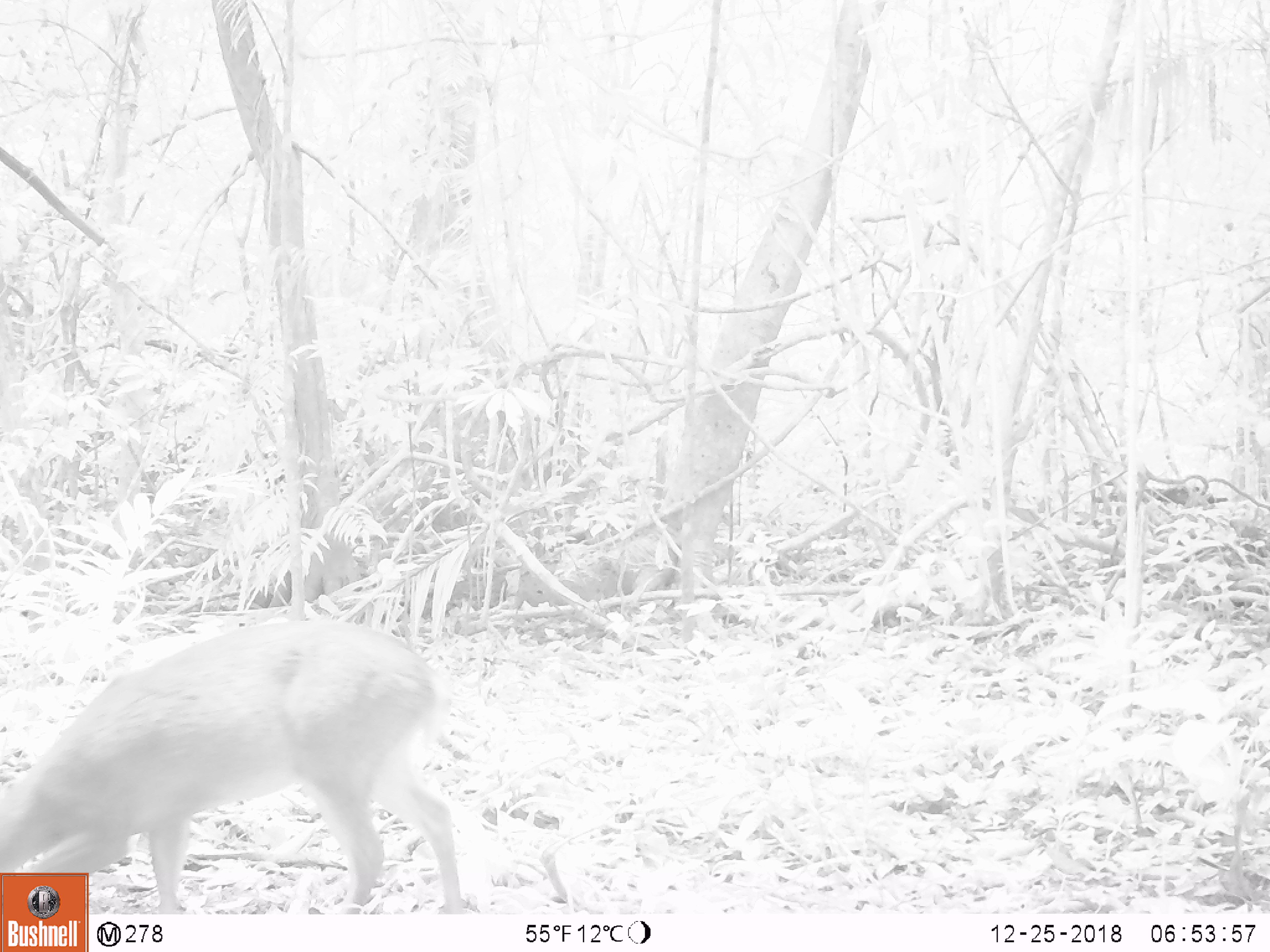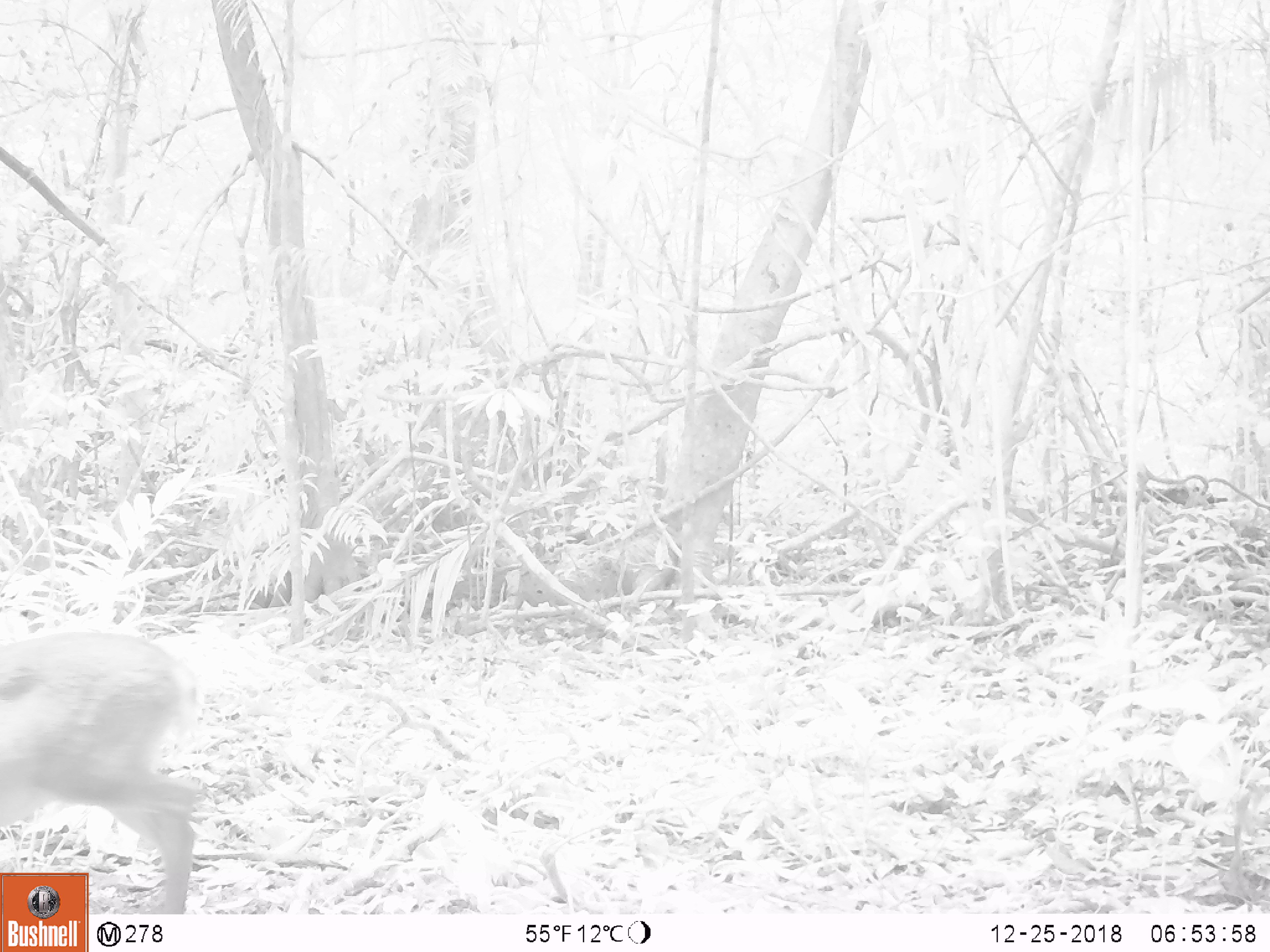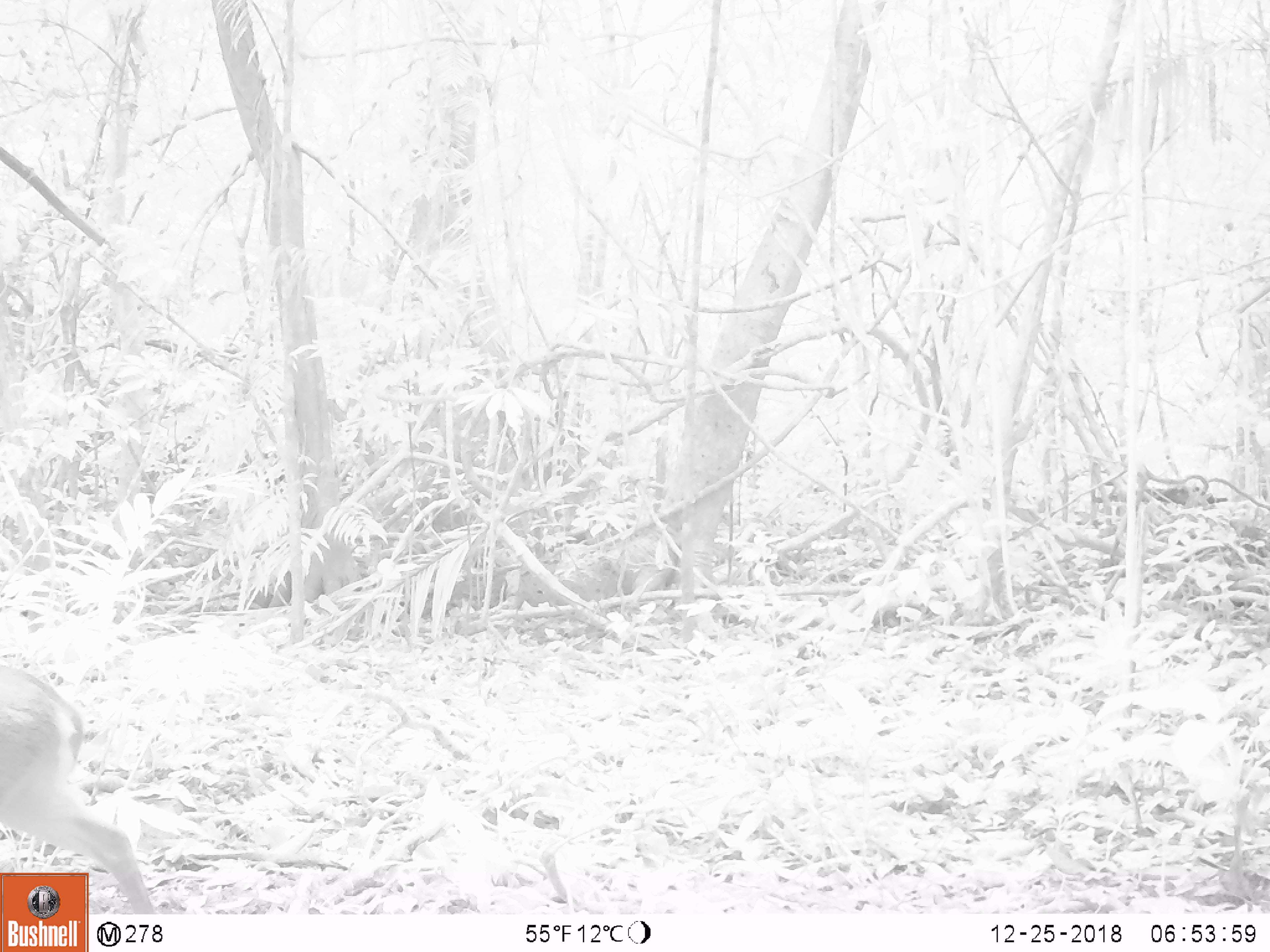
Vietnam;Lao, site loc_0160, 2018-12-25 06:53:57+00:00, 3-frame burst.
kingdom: Animalia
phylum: Chordata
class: Mammalia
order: Artiodactyla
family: Cervidae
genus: Muntiacus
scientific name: Muntiacus vuquangensis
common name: large-antlered muntjac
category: large antlered muntjac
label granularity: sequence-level